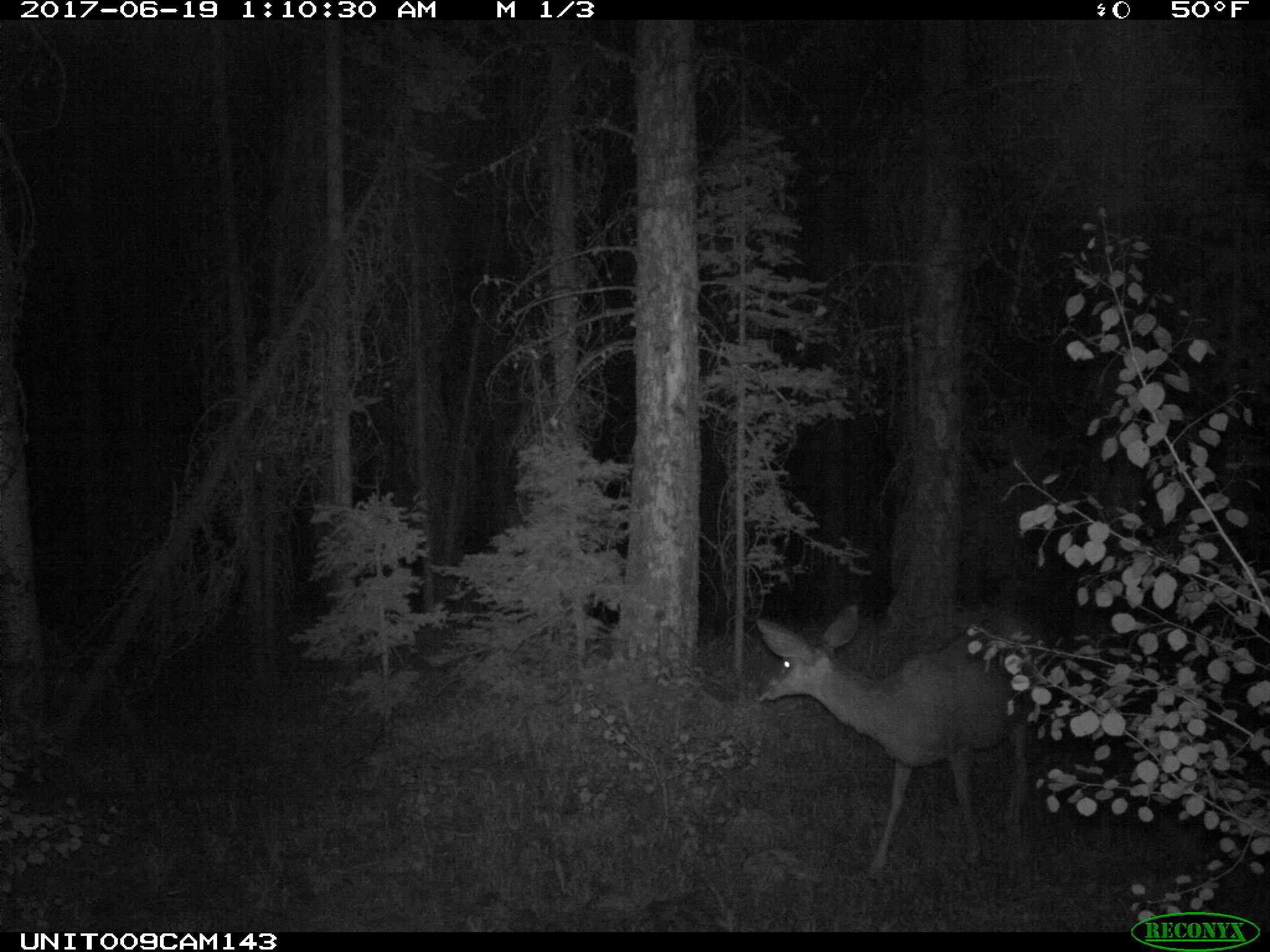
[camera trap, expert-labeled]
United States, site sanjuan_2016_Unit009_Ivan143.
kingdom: Animalia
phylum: Chordata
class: Mammalia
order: Artiodactyla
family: Cervidae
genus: Odocoileus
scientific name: Odocoileus hemionus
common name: mule deer